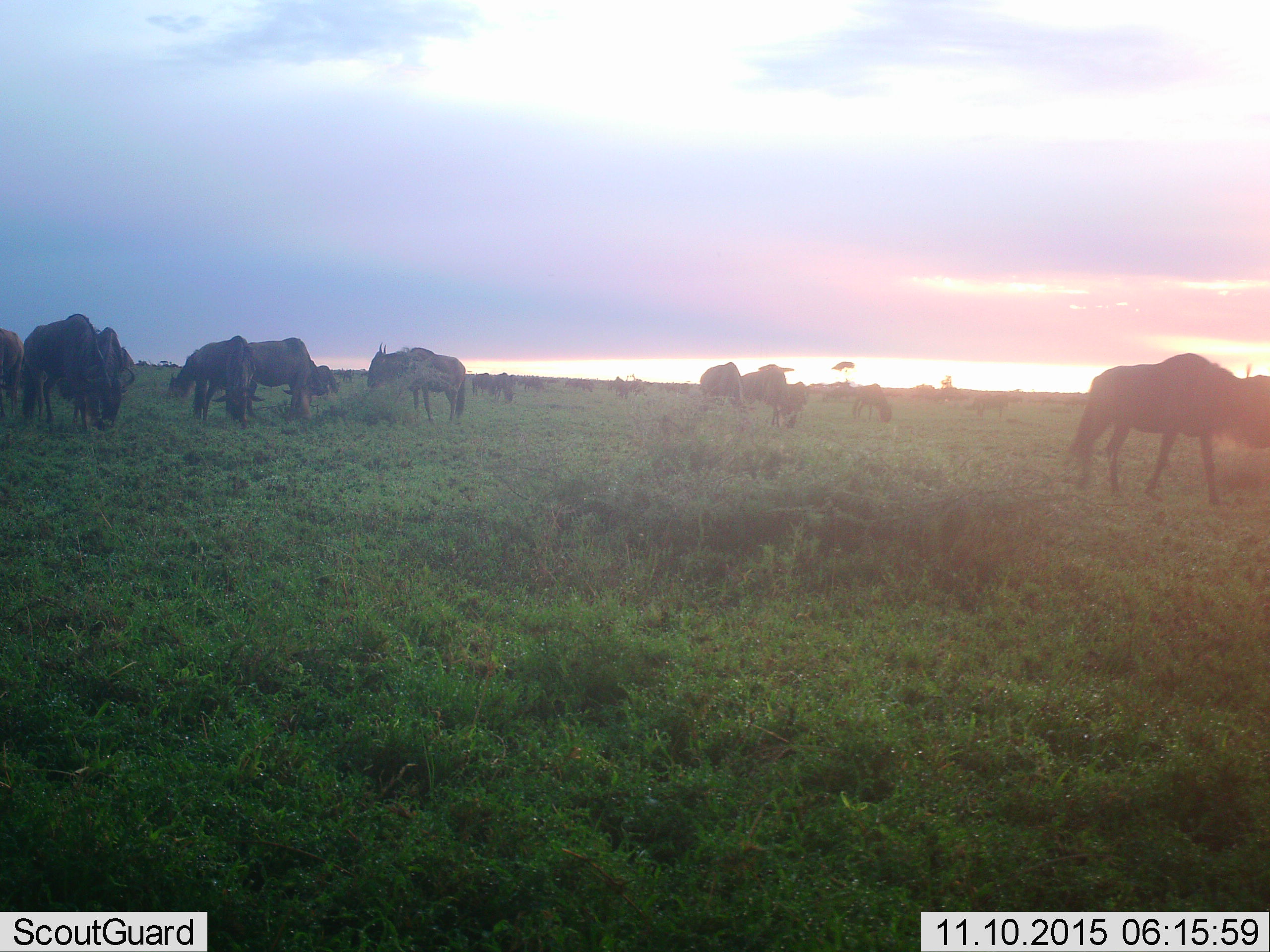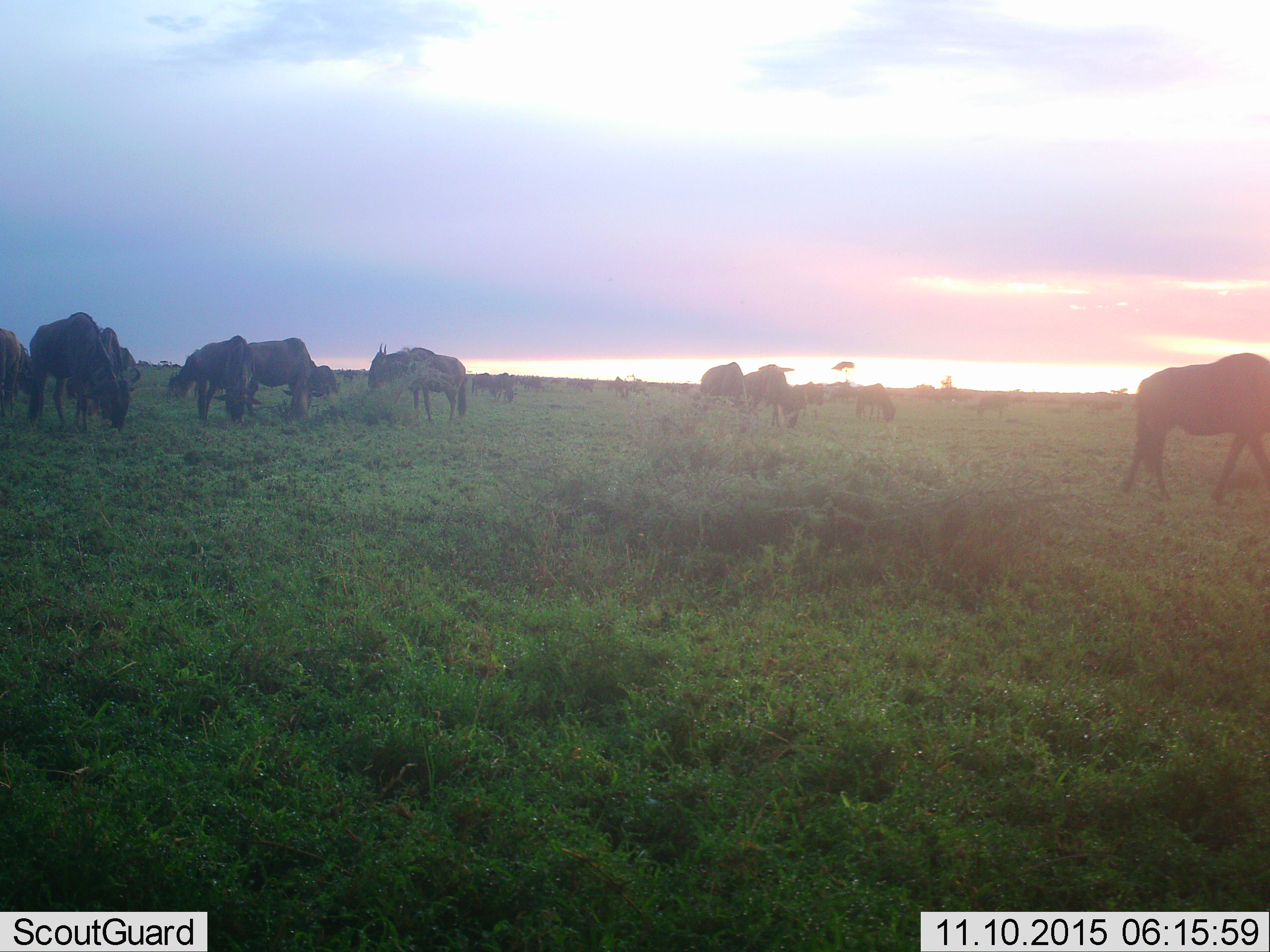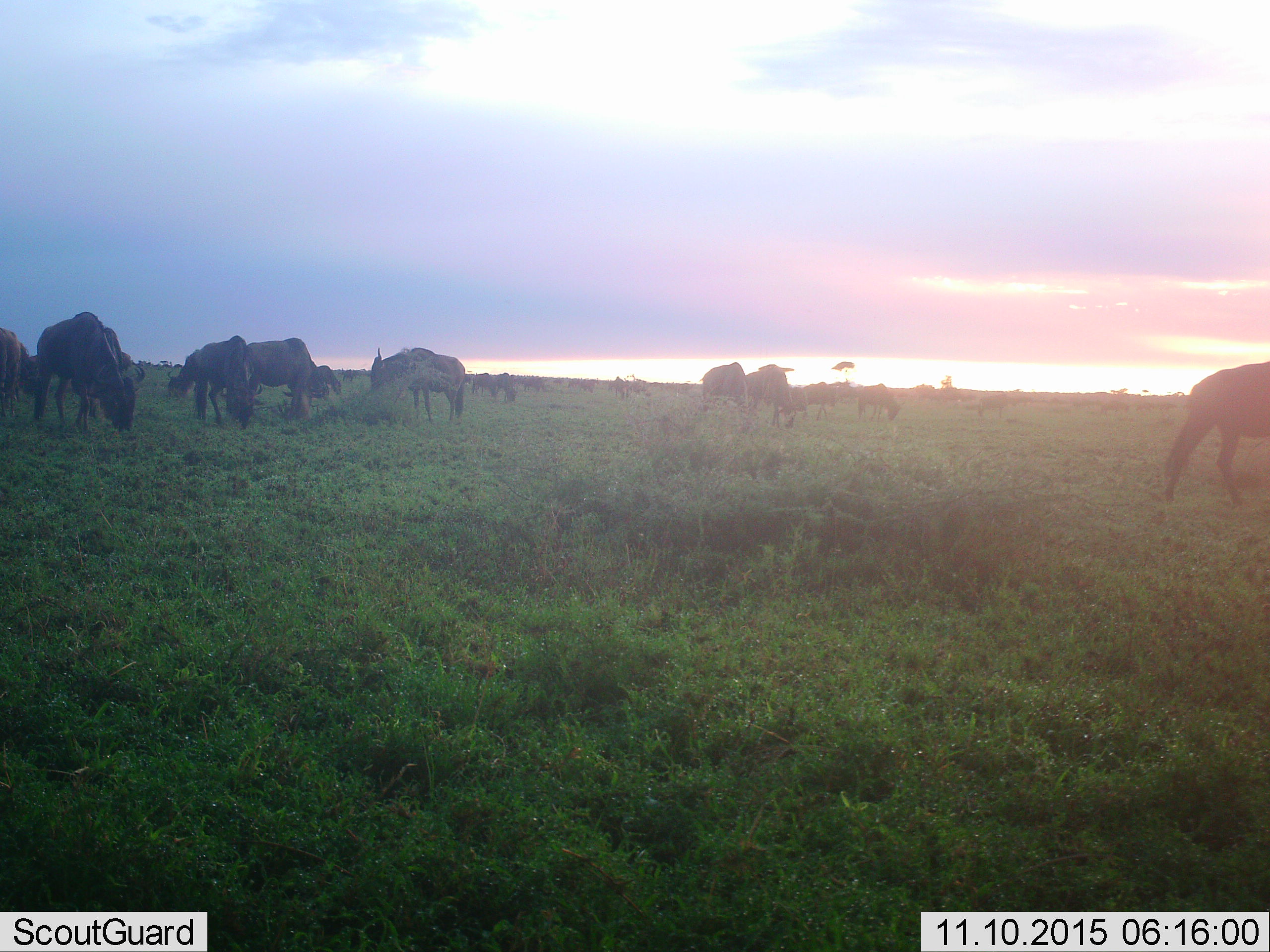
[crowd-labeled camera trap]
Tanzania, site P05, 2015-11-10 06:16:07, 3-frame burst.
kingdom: Animalia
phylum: Chordata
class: Mammalia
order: Artiodactyla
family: Bovidae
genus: Connochaetes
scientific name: Connochaetes taurinus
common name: blue wildebeest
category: wildebeest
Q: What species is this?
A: Wildebeest (blue wildebeest) (Connochaetes taurinus).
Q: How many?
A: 11-50.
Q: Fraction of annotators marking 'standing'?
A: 29%.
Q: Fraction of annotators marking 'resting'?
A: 0%.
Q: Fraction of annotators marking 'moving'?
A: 86%.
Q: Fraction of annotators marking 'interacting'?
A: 0%.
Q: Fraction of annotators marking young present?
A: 0%.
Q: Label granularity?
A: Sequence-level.